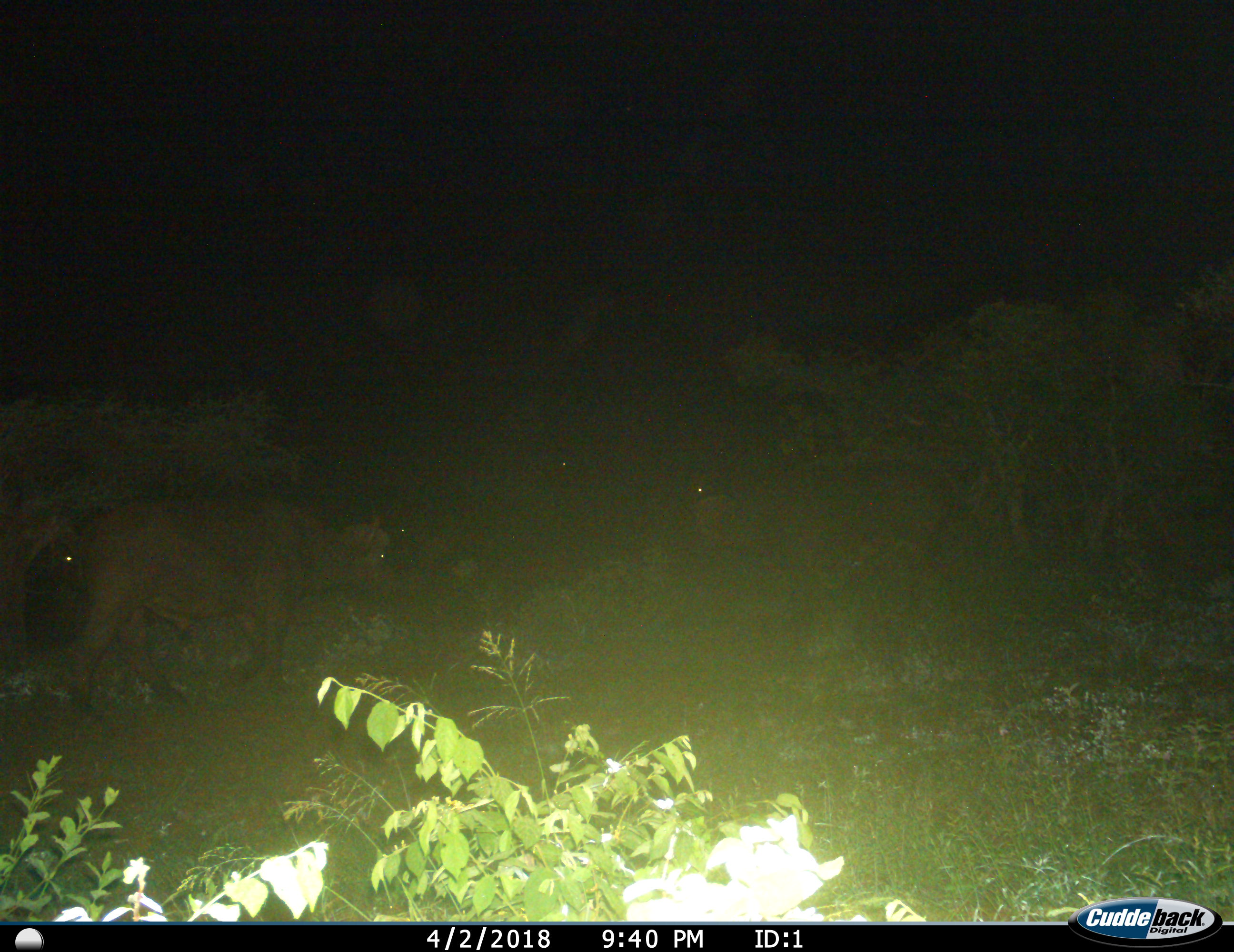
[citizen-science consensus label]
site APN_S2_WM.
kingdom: Animalia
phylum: Chordata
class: Mammalia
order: Artiodactyla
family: Bovidae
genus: Syncerus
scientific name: Syncerus caffer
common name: african buffalo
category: buffalo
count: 1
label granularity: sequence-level